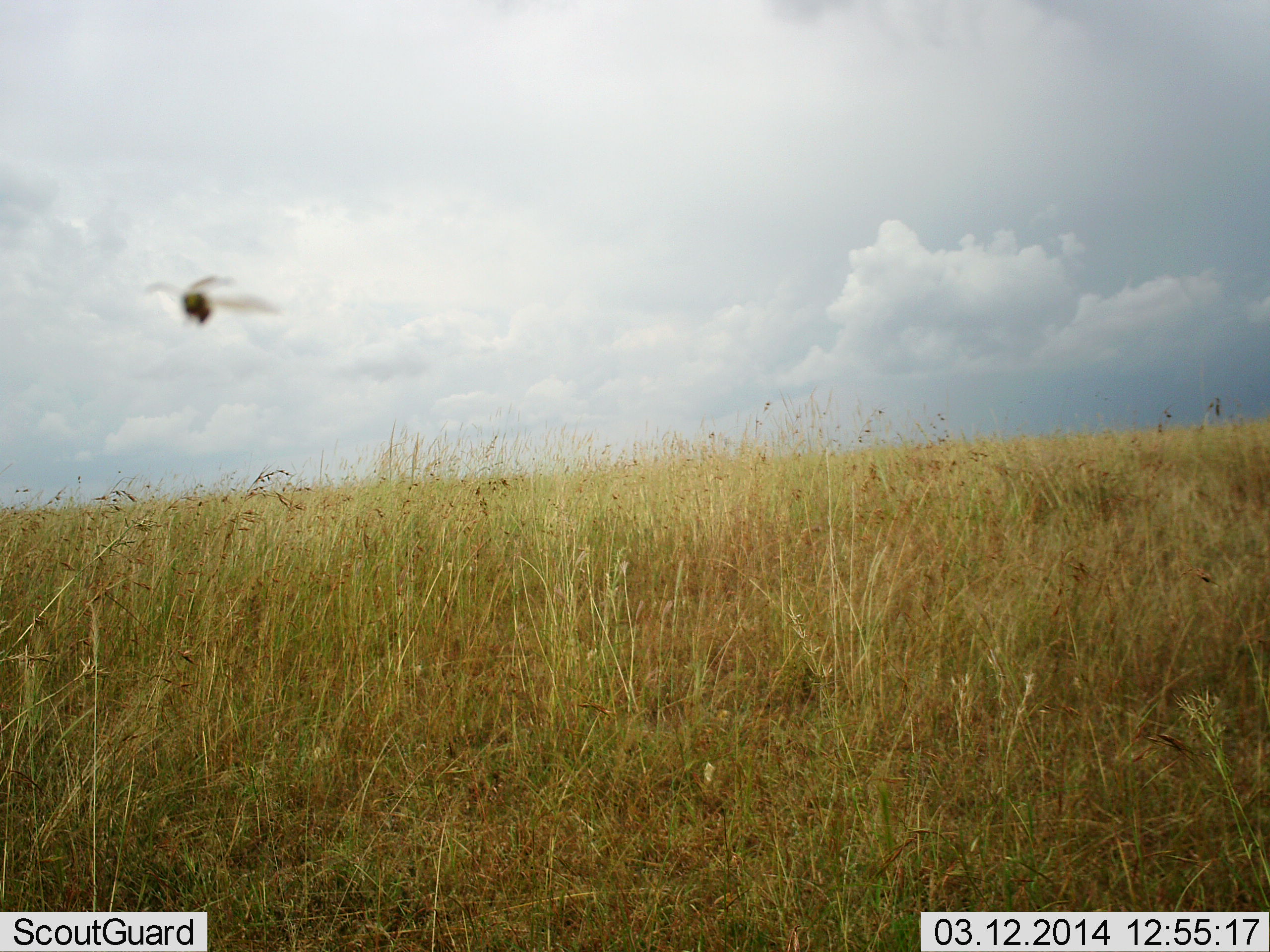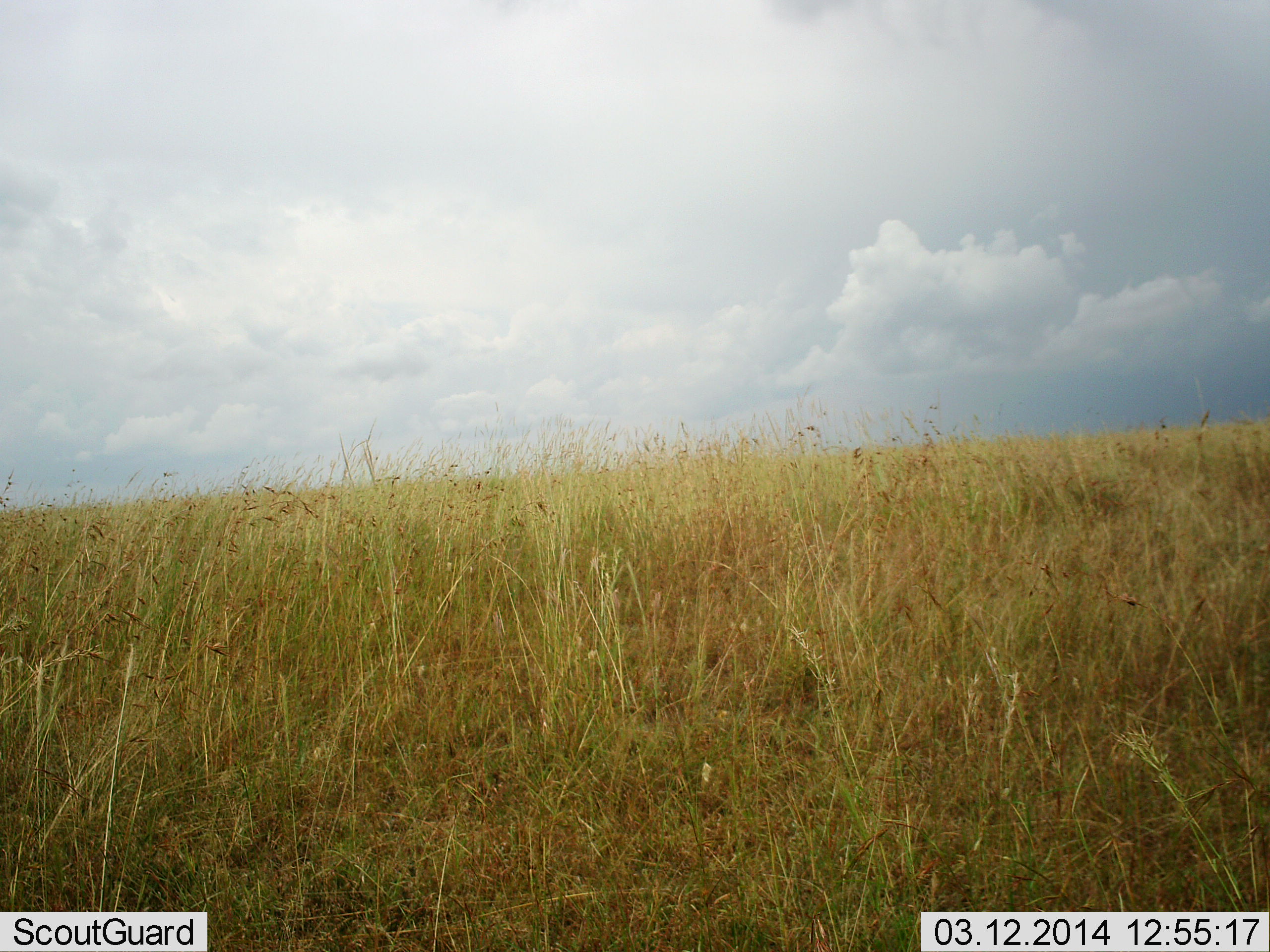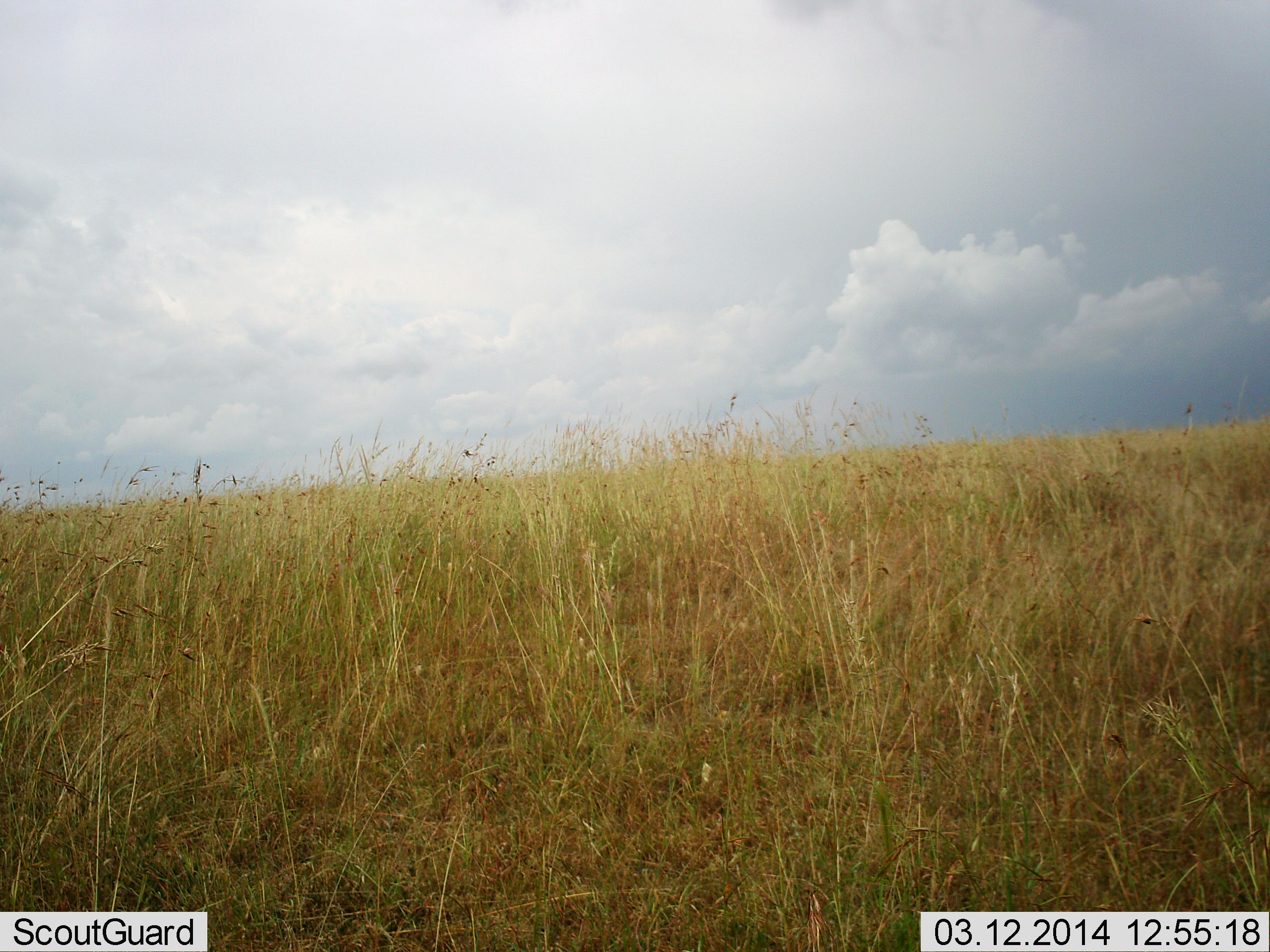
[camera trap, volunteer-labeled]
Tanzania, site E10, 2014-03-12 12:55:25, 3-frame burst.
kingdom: Animalia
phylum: Arthropoda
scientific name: Arthropoda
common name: arthropods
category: insectspider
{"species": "insectspider (arthropods) (Arthropoda)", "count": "1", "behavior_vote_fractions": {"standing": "9%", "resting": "0%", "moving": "91%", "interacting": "0%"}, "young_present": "0%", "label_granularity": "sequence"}